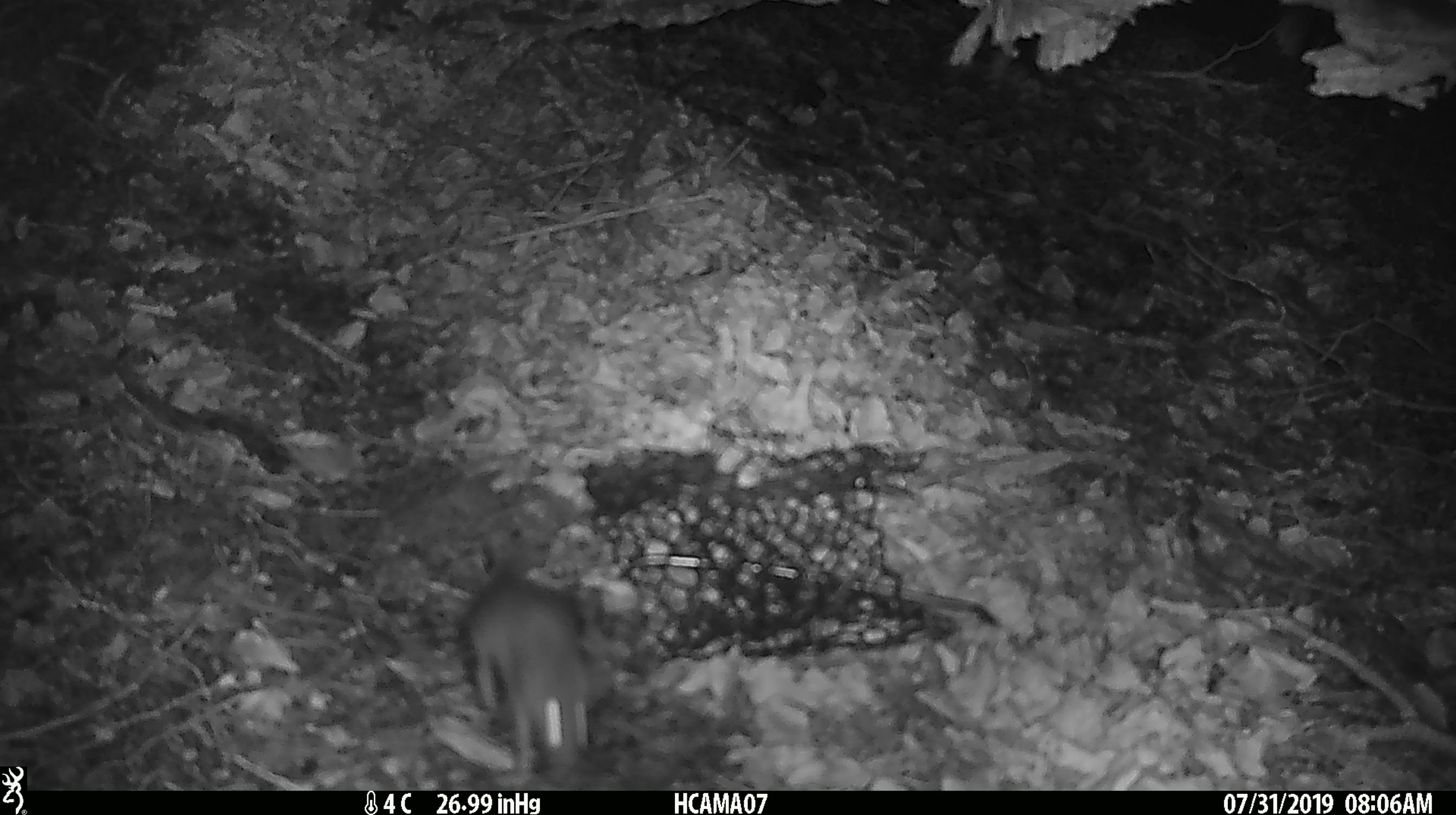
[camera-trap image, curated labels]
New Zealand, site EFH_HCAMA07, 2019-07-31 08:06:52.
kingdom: Animalia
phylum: Chordata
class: Mammalia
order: Rodentia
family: Muridae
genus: Mus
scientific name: Mus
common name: mouse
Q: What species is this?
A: Mouse (Mus).